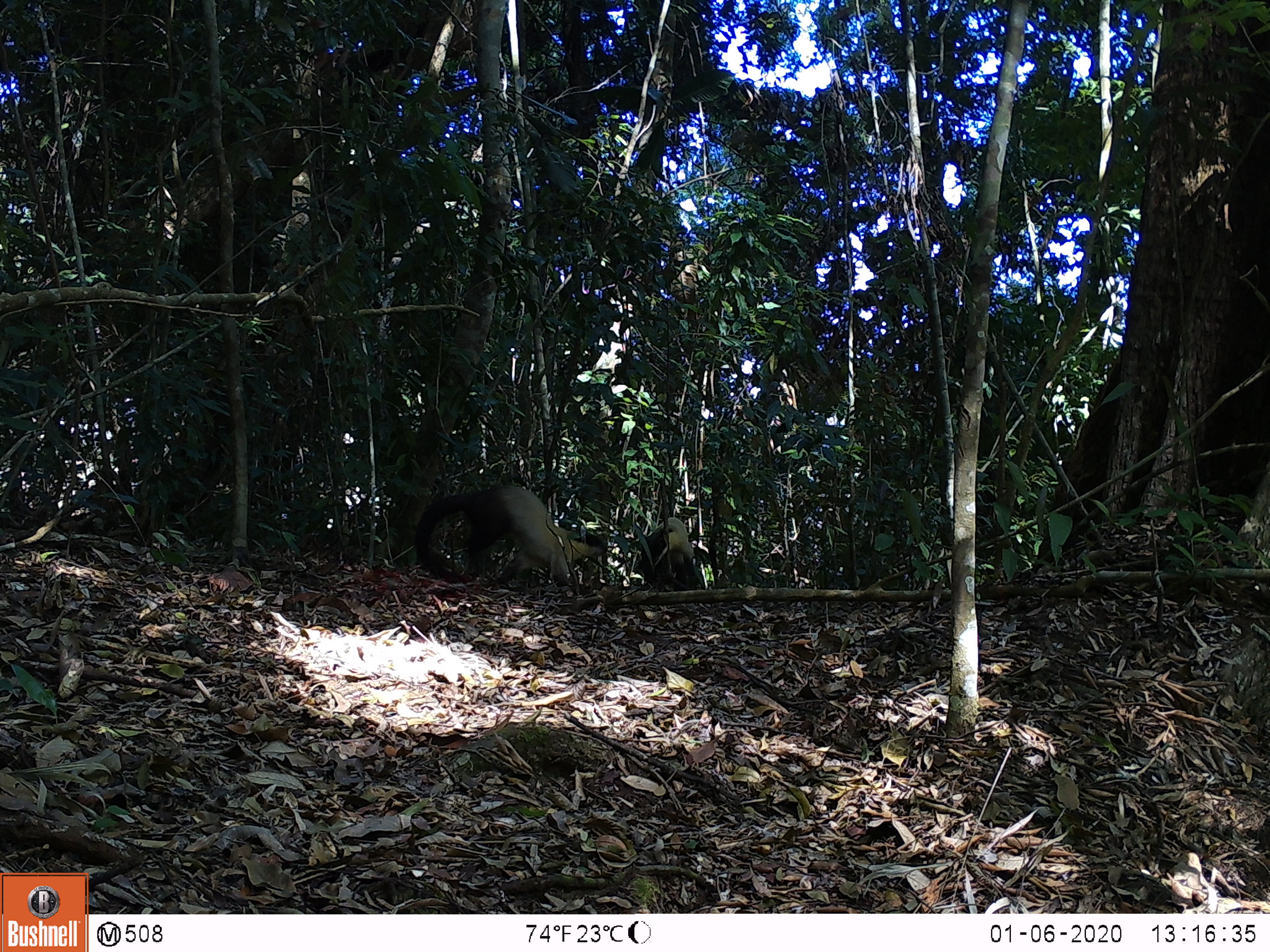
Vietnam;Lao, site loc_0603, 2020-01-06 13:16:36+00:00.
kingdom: Animalia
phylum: Chordata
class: Mammalia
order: Carnivora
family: Mustelidae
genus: Martes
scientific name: Martes flavigula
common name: yellow-throated marten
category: yellow throated marten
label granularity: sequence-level